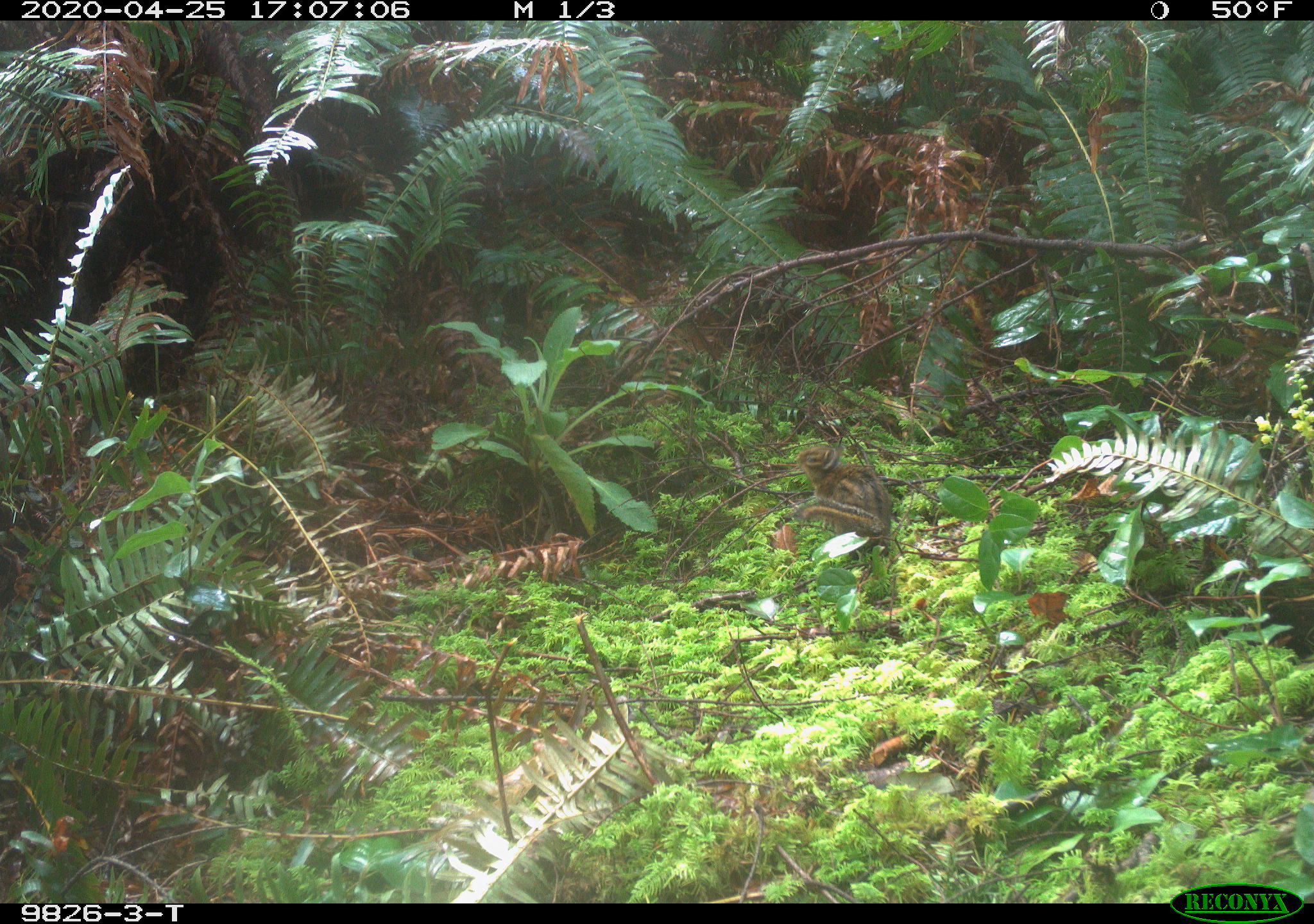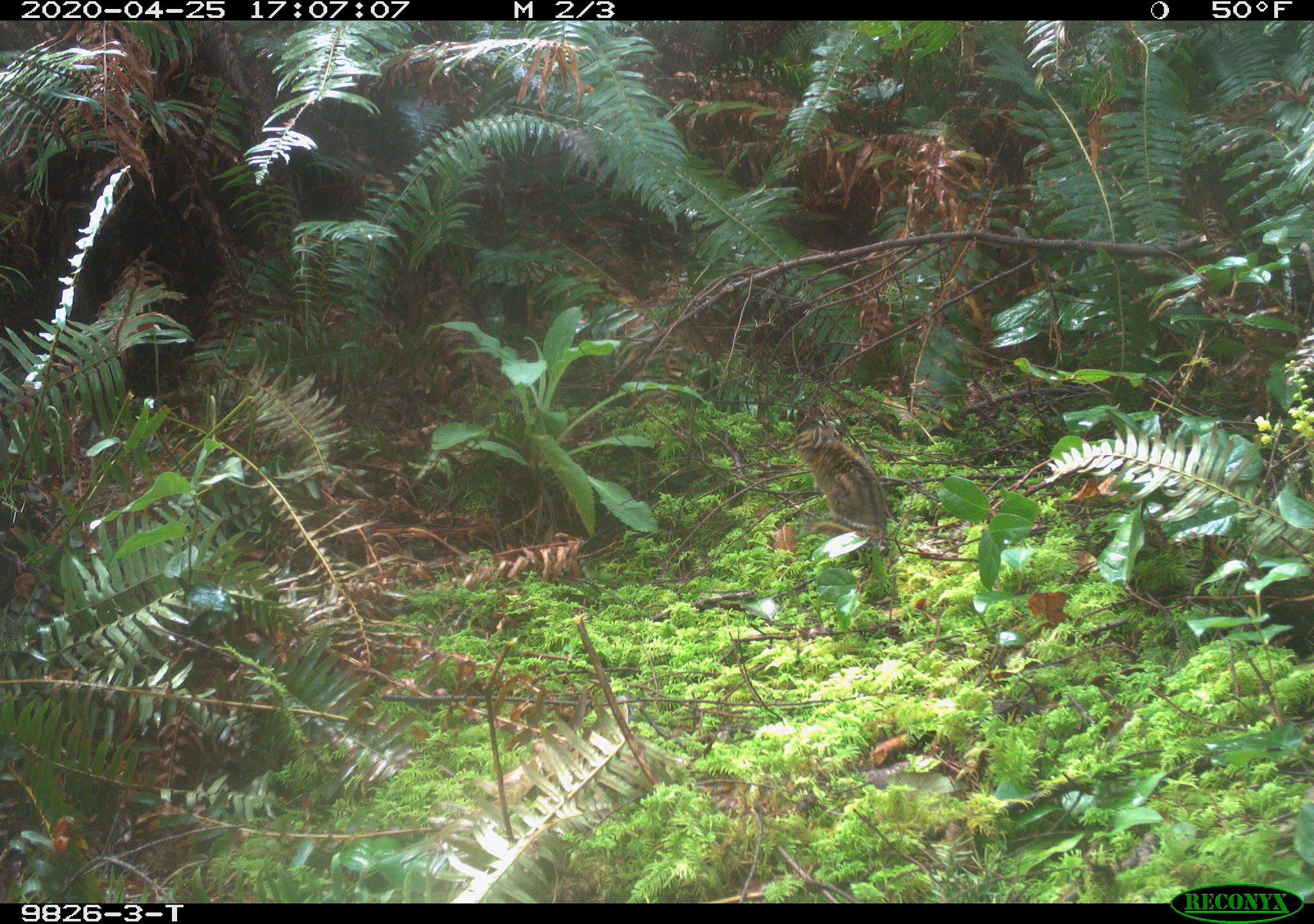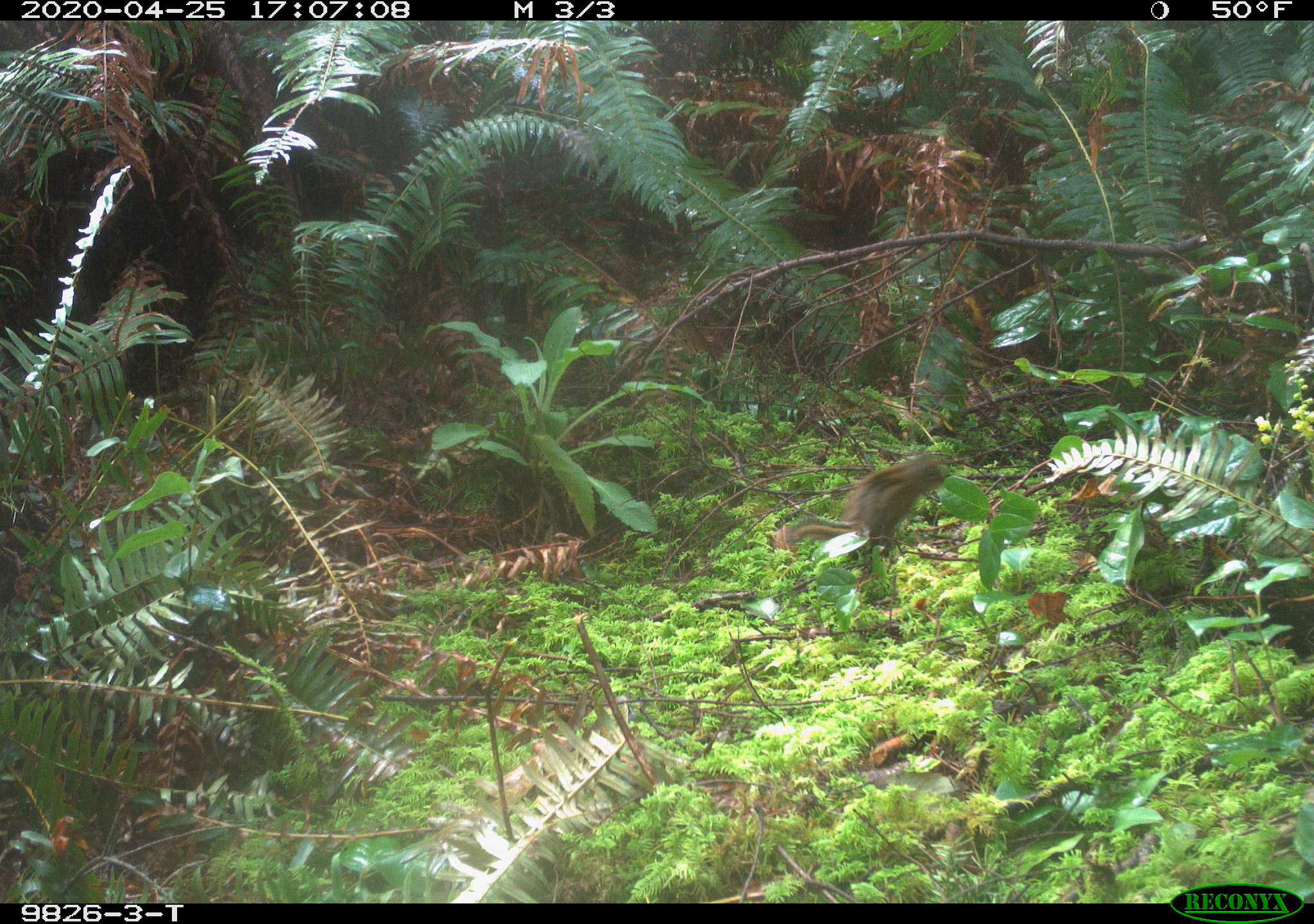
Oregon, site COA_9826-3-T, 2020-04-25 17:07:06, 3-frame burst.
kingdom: Animalia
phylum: Chordata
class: Mammalia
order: Rodentia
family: Sciuridae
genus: Neotamias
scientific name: Neotamias townsendii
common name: townsend's chipmunk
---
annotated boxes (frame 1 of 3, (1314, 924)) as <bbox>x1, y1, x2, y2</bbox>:
townsend's chipmunk: <bbox>792, 436, 898, 545</bbox>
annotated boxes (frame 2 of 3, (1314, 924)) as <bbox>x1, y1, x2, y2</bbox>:
townsend's chipmunk: <bbox>786, 420, 893, 541</bbox>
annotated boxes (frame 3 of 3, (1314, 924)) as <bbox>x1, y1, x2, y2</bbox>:
townsend's chipmunk: <bbox>776, 443, 948, 556</bbox>